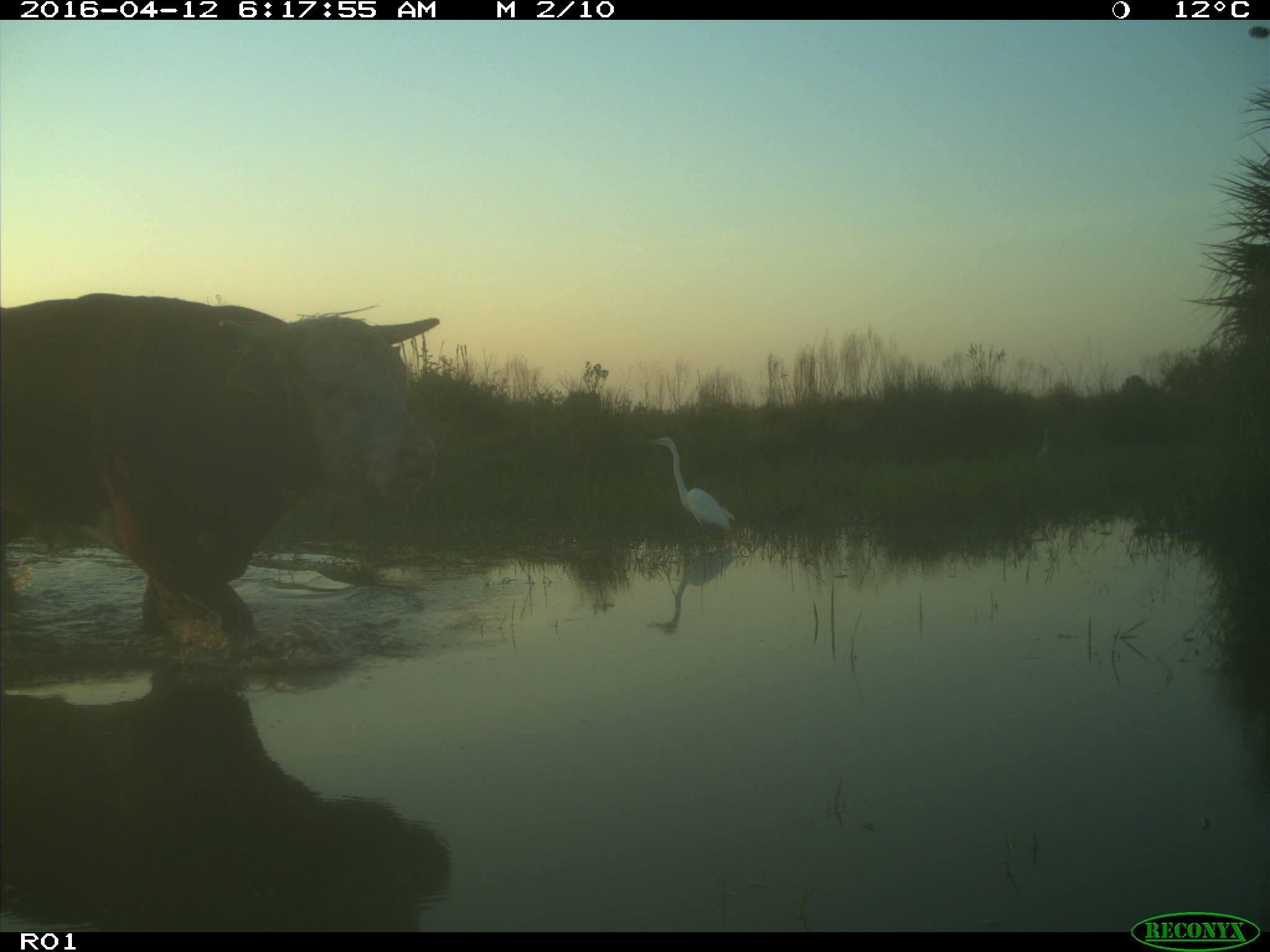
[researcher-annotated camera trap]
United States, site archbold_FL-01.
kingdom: Animalia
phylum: Chordata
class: Mammalia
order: Artiodactyla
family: Bovidae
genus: Bos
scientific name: Bos taurus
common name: domestic cow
Bos taurus (domestic cow).